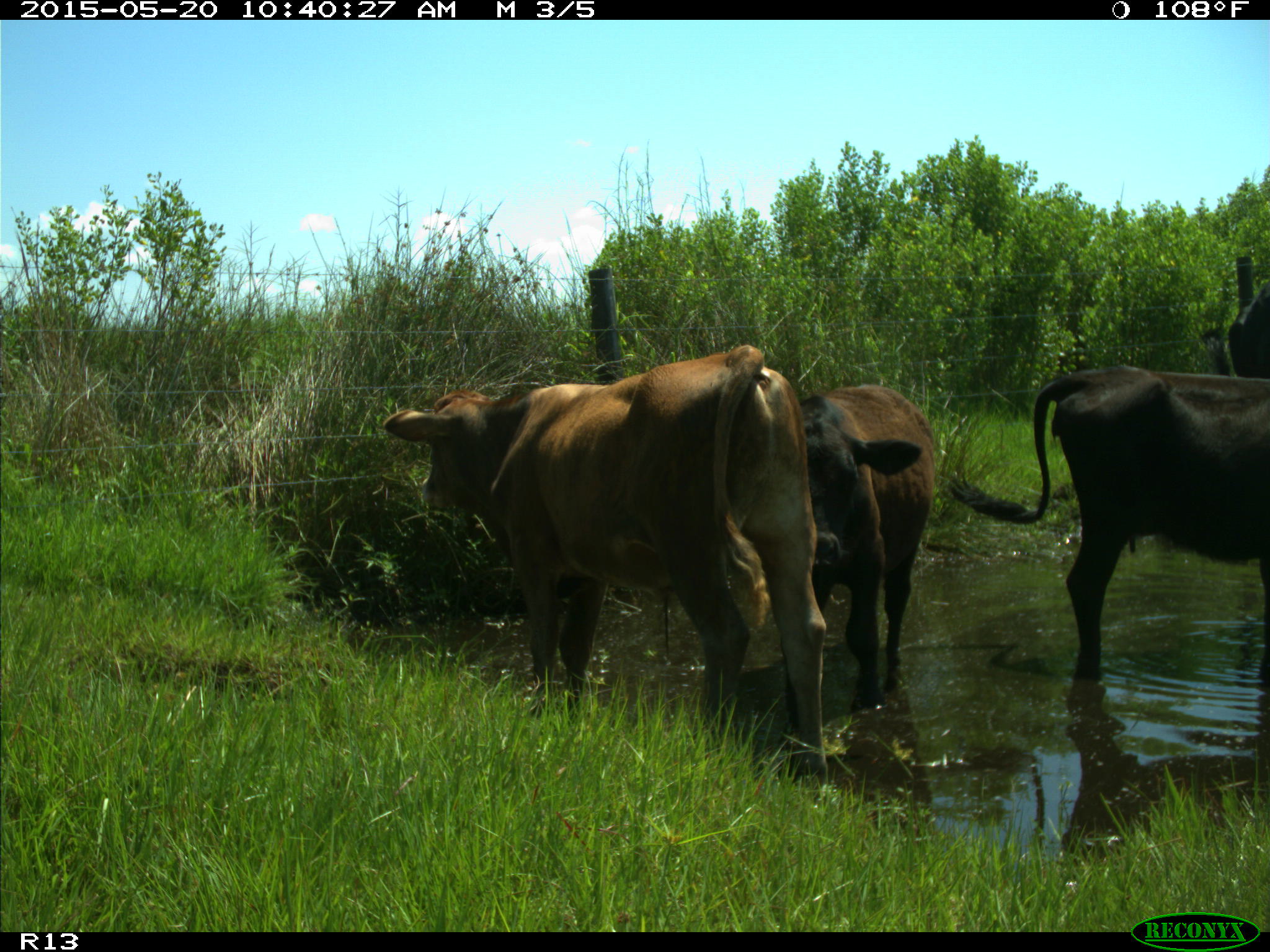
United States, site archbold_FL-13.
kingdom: Animalia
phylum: Chordata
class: Mammalia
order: Artiodactyla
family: Bovidae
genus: Bos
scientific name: Bos taurus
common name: domestic cow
Bos taurus (domestic cow).